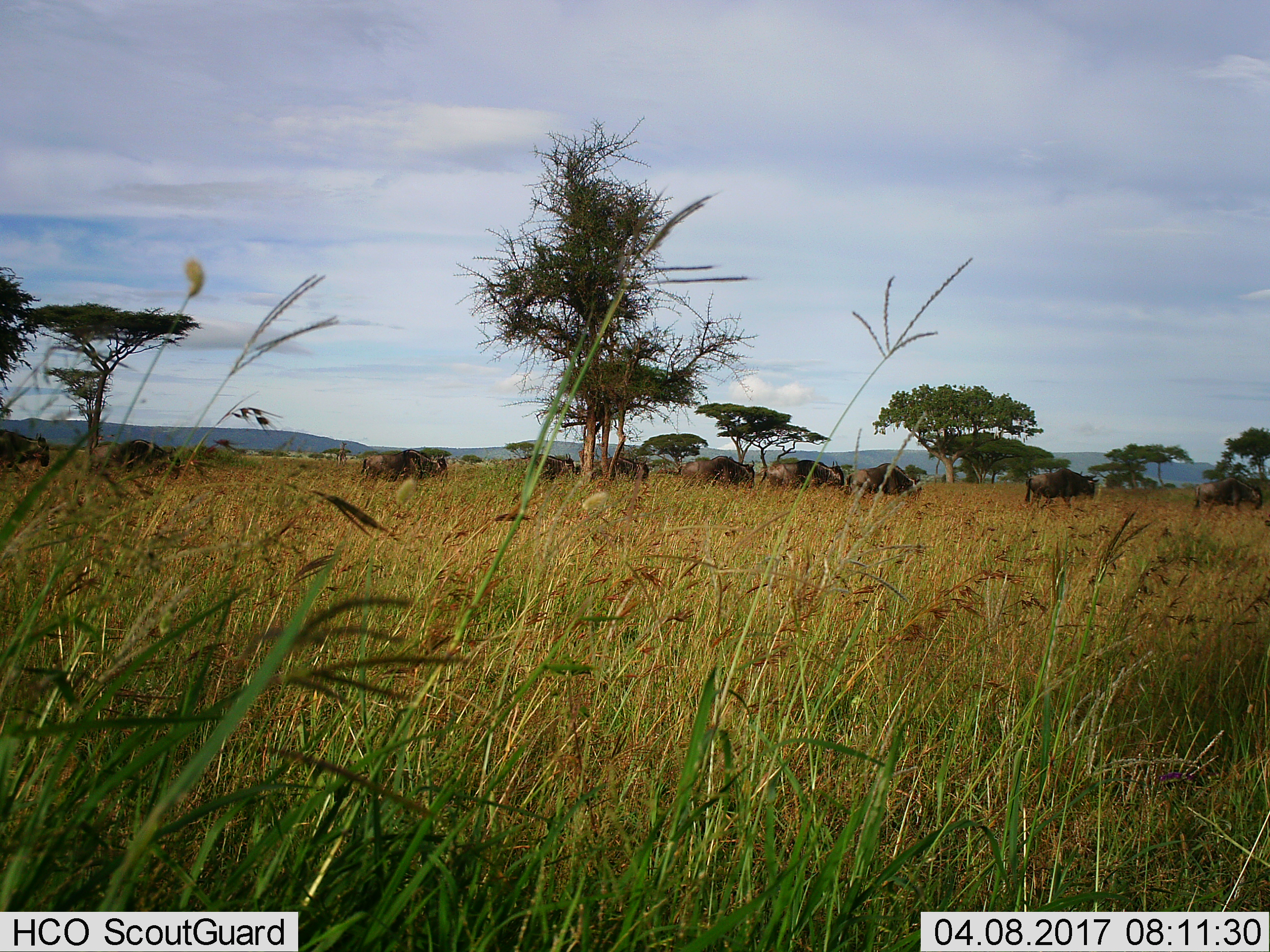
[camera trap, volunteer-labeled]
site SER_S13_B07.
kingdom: Animalia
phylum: Chordata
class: Mammalia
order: Artiodactyla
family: Bovidae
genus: Connochaetes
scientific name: Connochaetes taurinus taurinus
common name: blue wildebeest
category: wildebeestblue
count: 11-50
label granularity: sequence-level